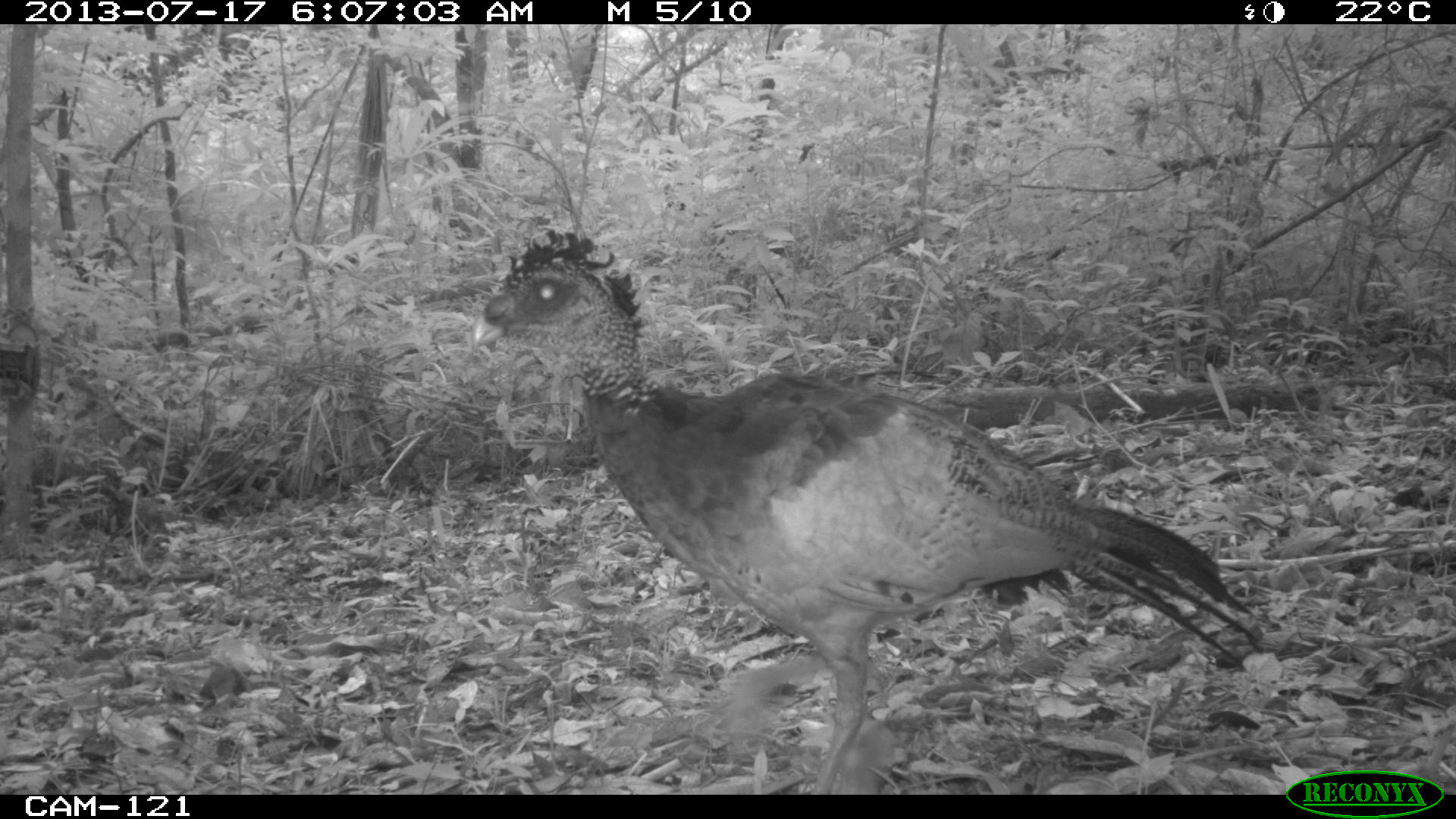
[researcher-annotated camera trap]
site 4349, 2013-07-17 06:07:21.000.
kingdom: Animalia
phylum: Chordata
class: Aves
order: Galliformes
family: Cracidae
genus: Crax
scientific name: Crax rubra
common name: great curassow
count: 1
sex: female